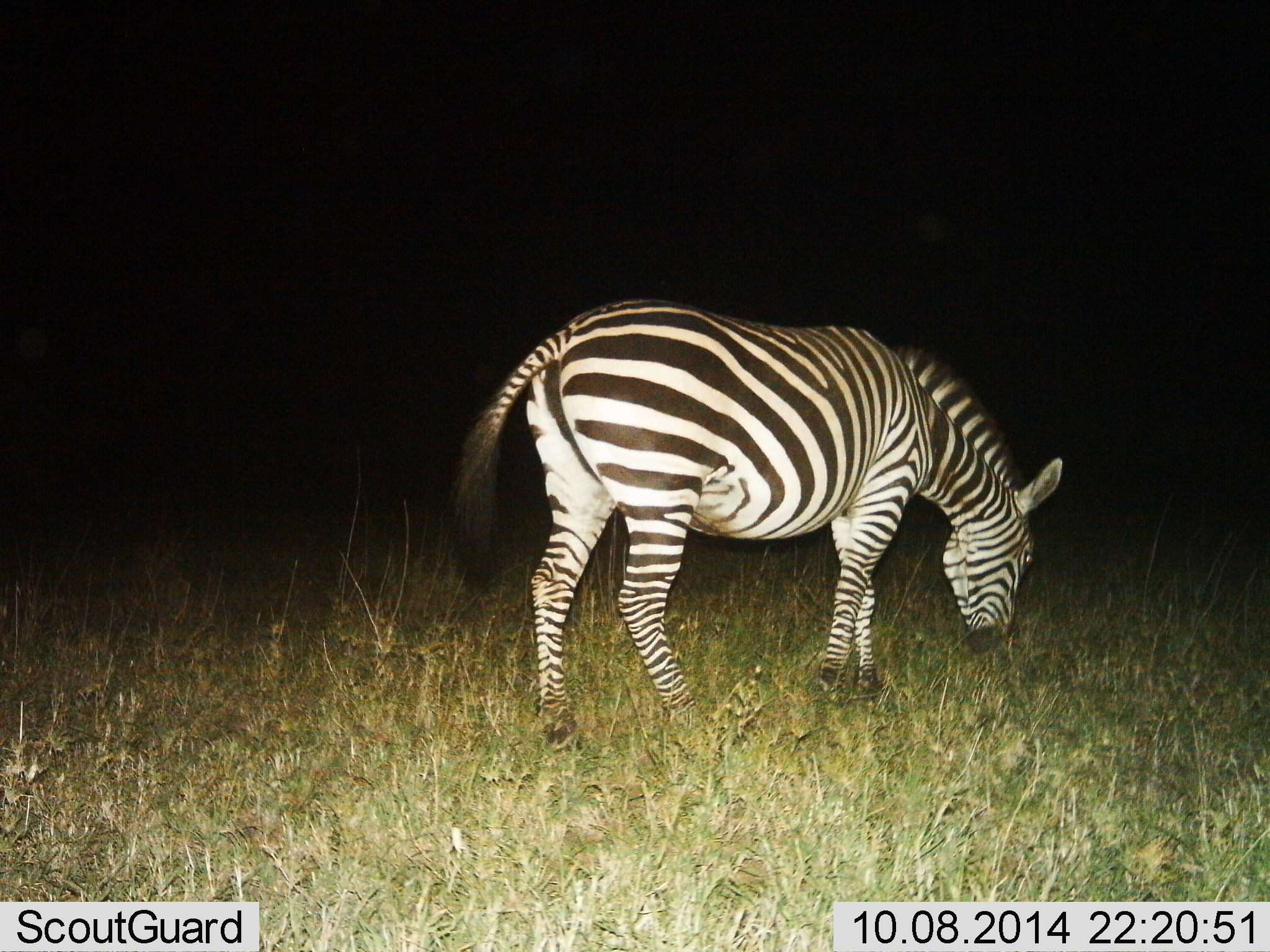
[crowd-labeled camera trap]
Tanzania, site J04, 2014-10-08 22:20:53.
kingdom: Animalia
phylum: Chordata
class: Mammalia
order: Perissodactyla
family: Equidae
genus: Equus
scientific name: Equus quagga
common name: plains zebra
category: zebra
Zebra (plains zebra) (Equus quagga), count 1. Behavior (volunteer vote fractions): standing 20%, resting 0%, moving 0%, interacting 0%. Young present (vote fraction): 0%. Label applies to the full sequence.